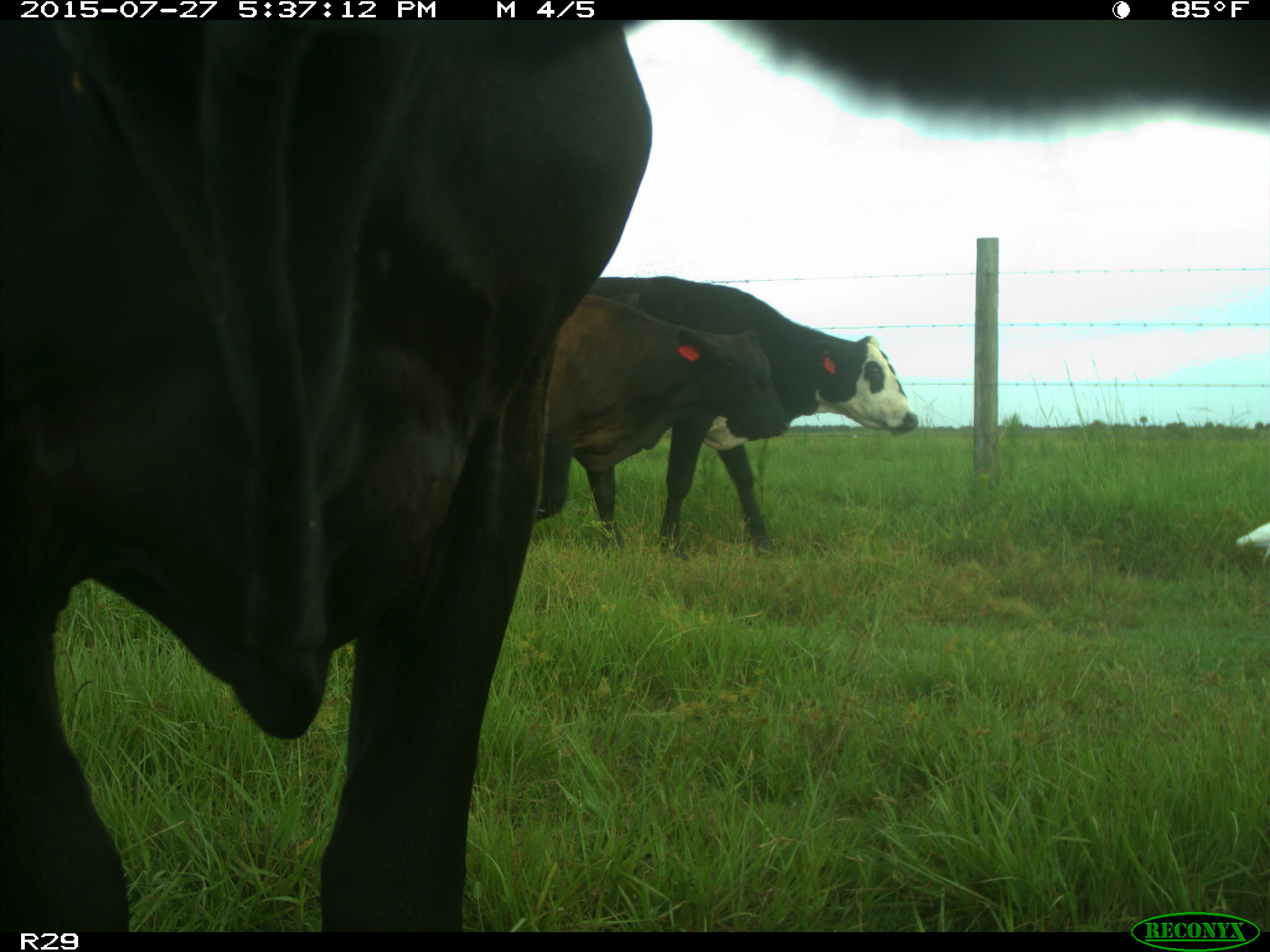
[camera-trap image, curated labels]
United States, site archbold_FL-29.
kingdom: Animalia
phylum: Chordata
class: Mammalia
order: Artiodactyla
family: Bovidae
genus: Bos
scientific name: Bos taurus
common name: domestic cow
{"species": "Bos taurus (domestic cow)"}